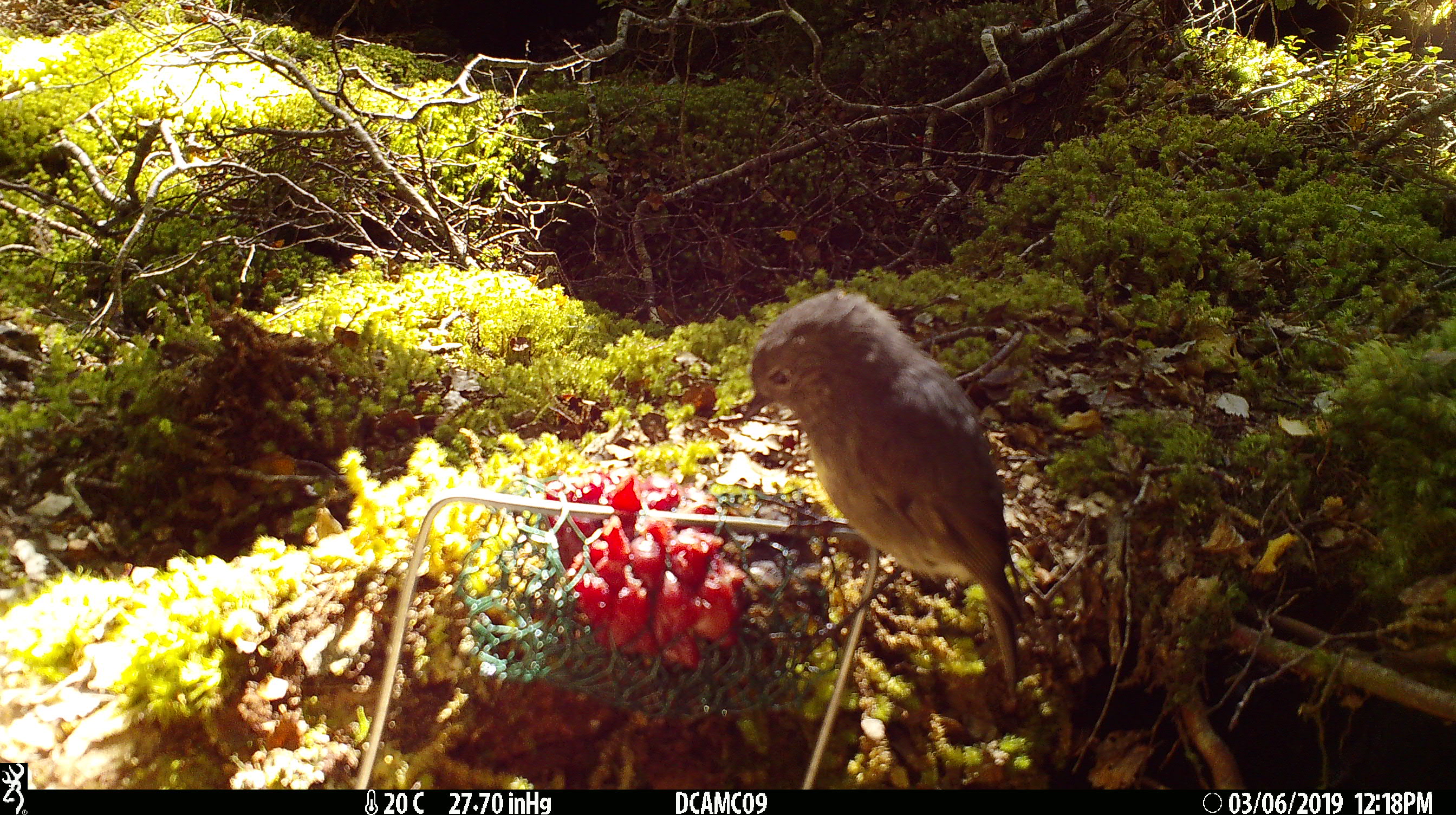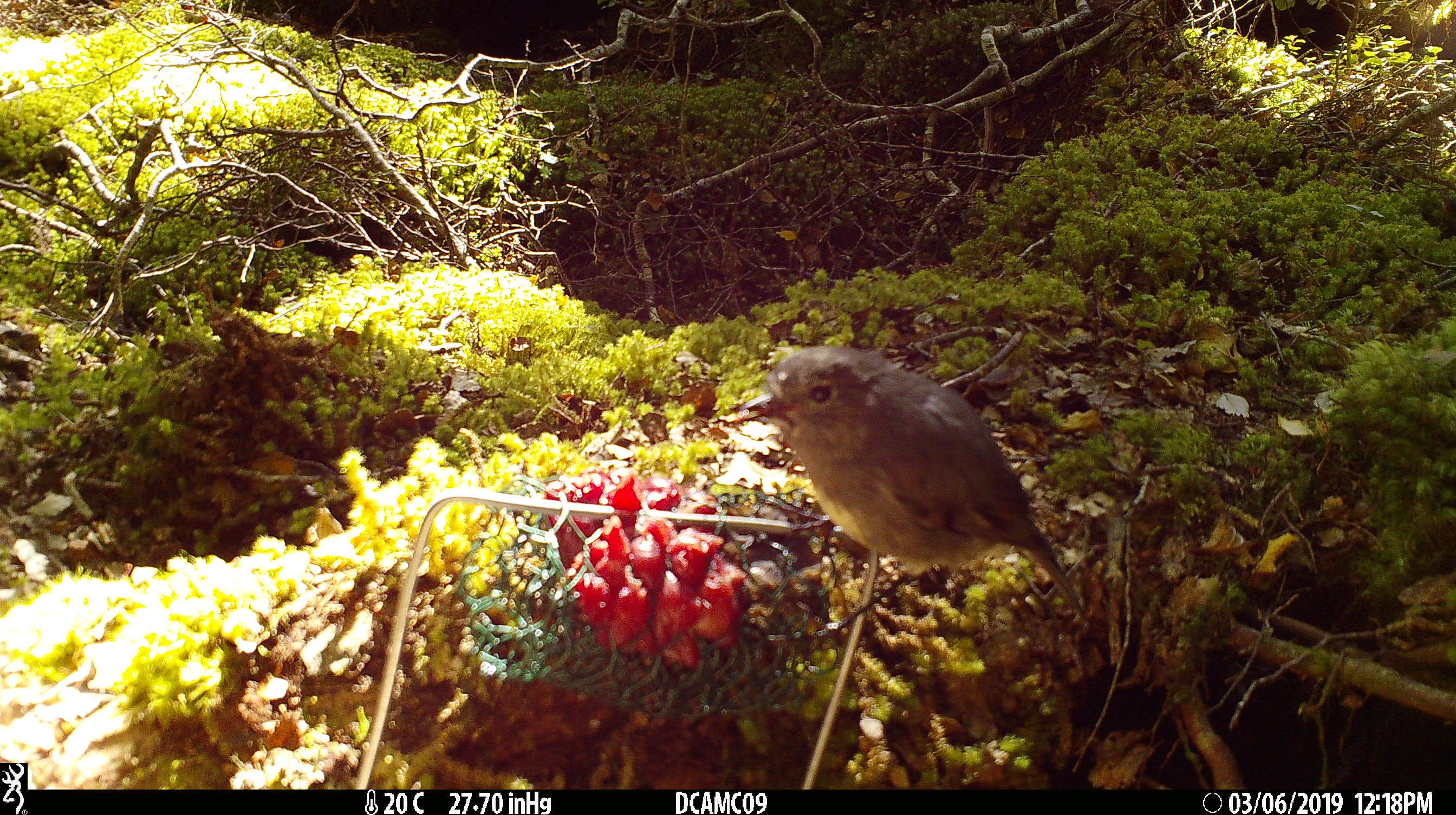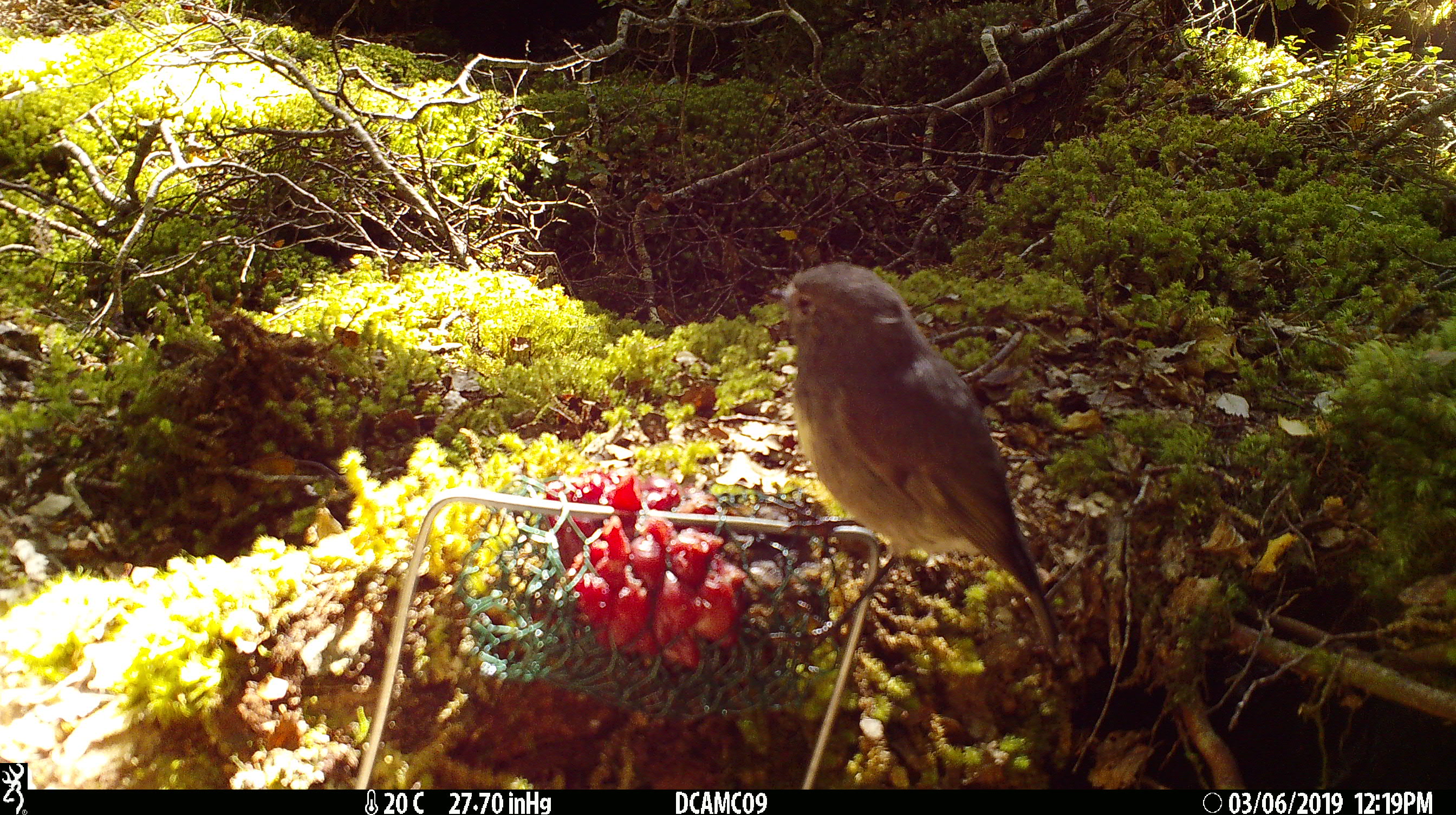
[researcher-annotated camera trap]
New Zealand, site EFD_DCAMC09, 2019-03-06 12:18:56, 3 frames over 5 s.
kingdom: Animalia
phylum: Chordata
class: Aves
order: Passeriformes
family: Petroicidae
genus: Petroica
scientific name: Petroica australis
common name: new zealand robin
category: robin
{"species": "robin (new zealand robin) (Petroica australis)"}